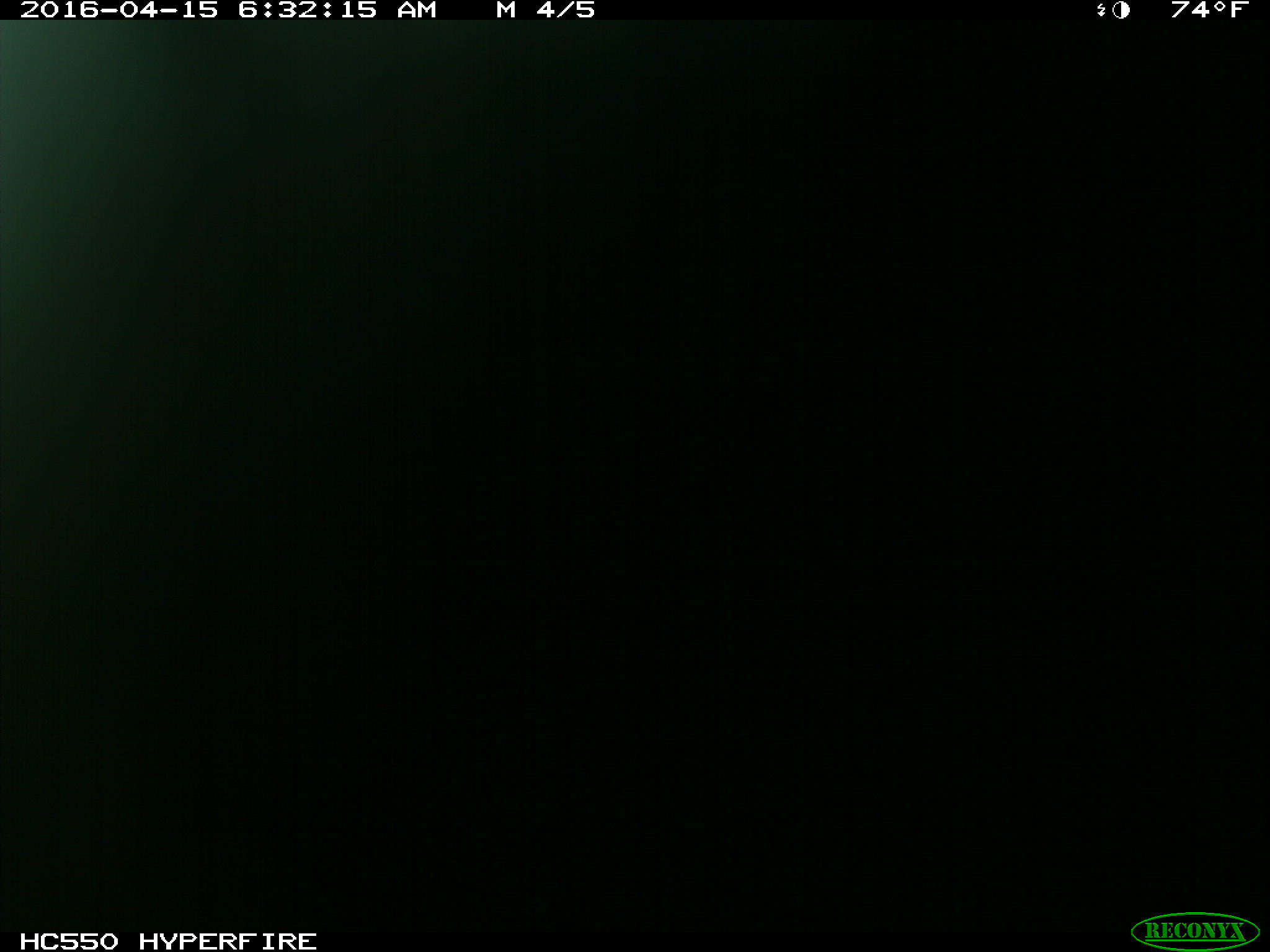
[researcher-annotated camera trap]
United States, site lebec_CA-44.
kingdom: Animalia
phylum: Chordata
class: Mammalia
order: Artiodactyla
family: Bovidae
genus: Bos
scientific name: Bos taurus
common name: domestic cow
Bos taurus (domestic cow).